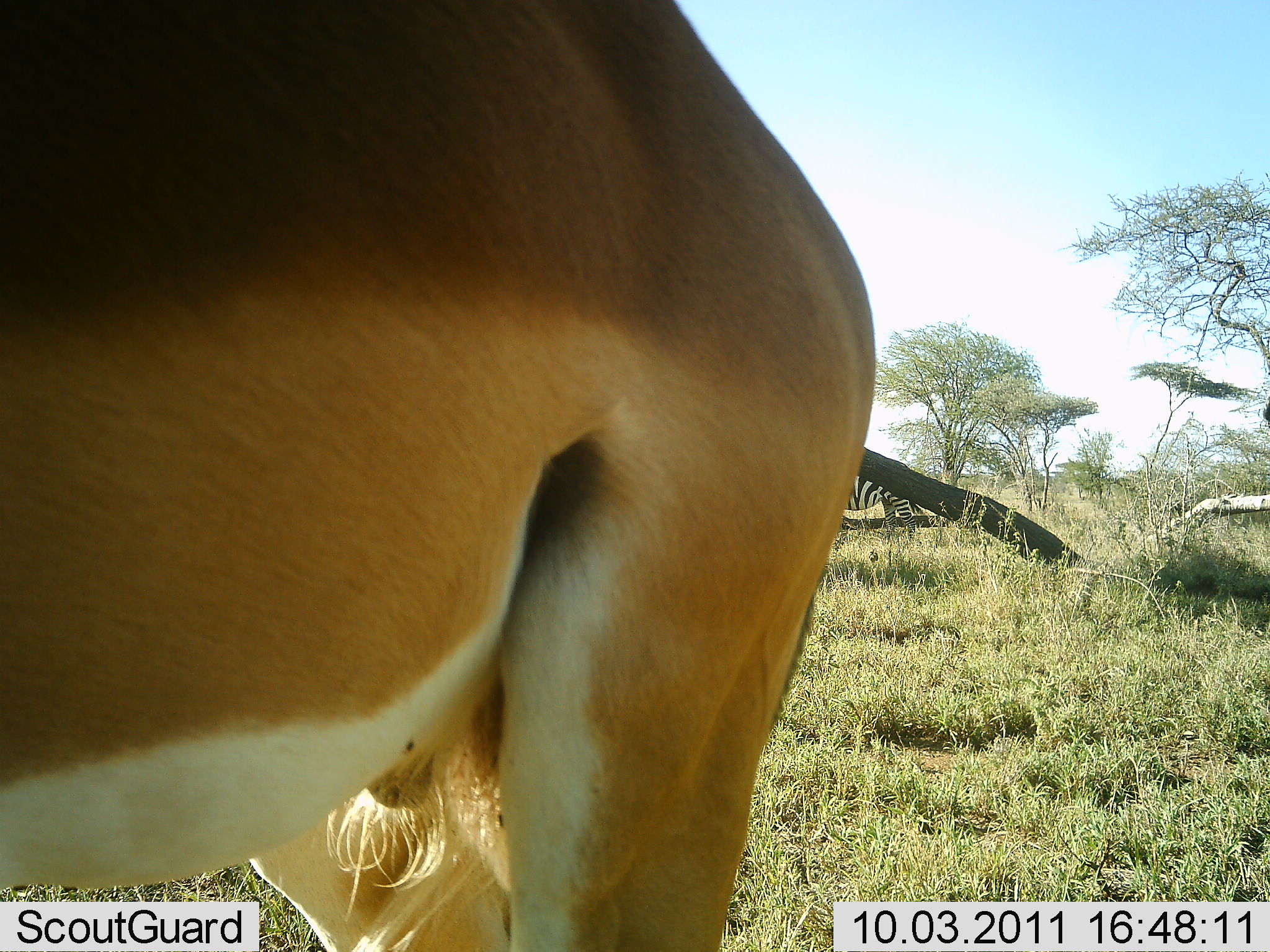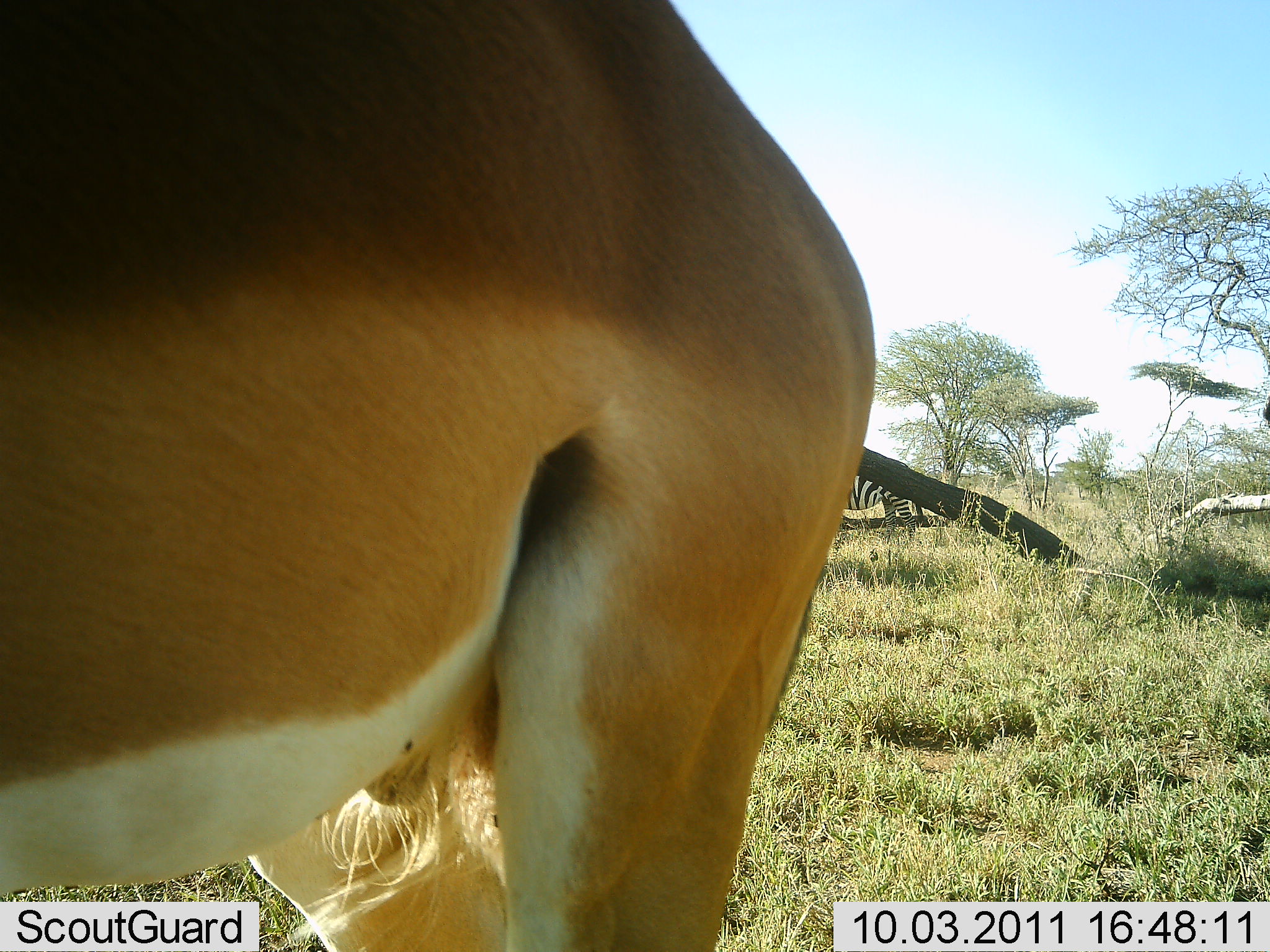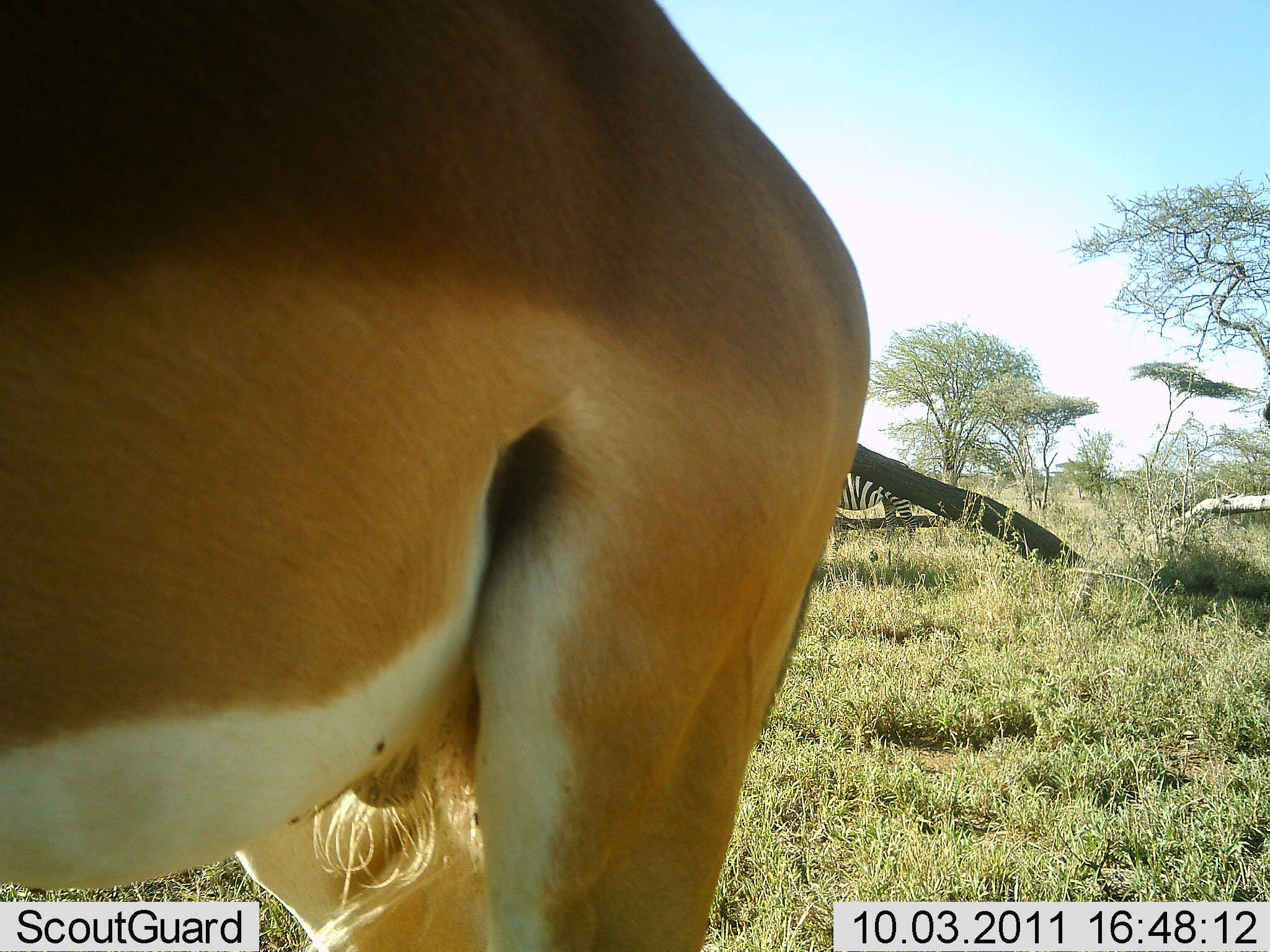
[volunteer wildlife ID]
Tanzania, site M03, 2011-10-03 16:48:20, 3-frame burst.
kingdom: Animalia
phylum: Chordata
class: Mammalia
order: Artiodactyla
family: Bovidae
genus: Aepyceros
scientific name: Aepyceros melampus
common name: impala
Impala (Aepyceros melampus), count 1. Behavior (volunteer vote fractions): standing 100%, resting 0%, moving 0%, interacting 0%. Young present (vote fraction): 0%. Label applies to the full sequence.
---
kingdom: Animalia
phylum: Chordata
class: Mammalia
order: Perissodactyla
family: Equidae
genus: Equus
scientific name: Equus quagga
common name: plains zebra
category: zebra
Zebra (plains zebra) (Equus quagga), count 1. Behavior (volunteer vote fractions): standing 95%, resting 0%, moving 0%, interacting 0%. Young present (vote fraction): 0%. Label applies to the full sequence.